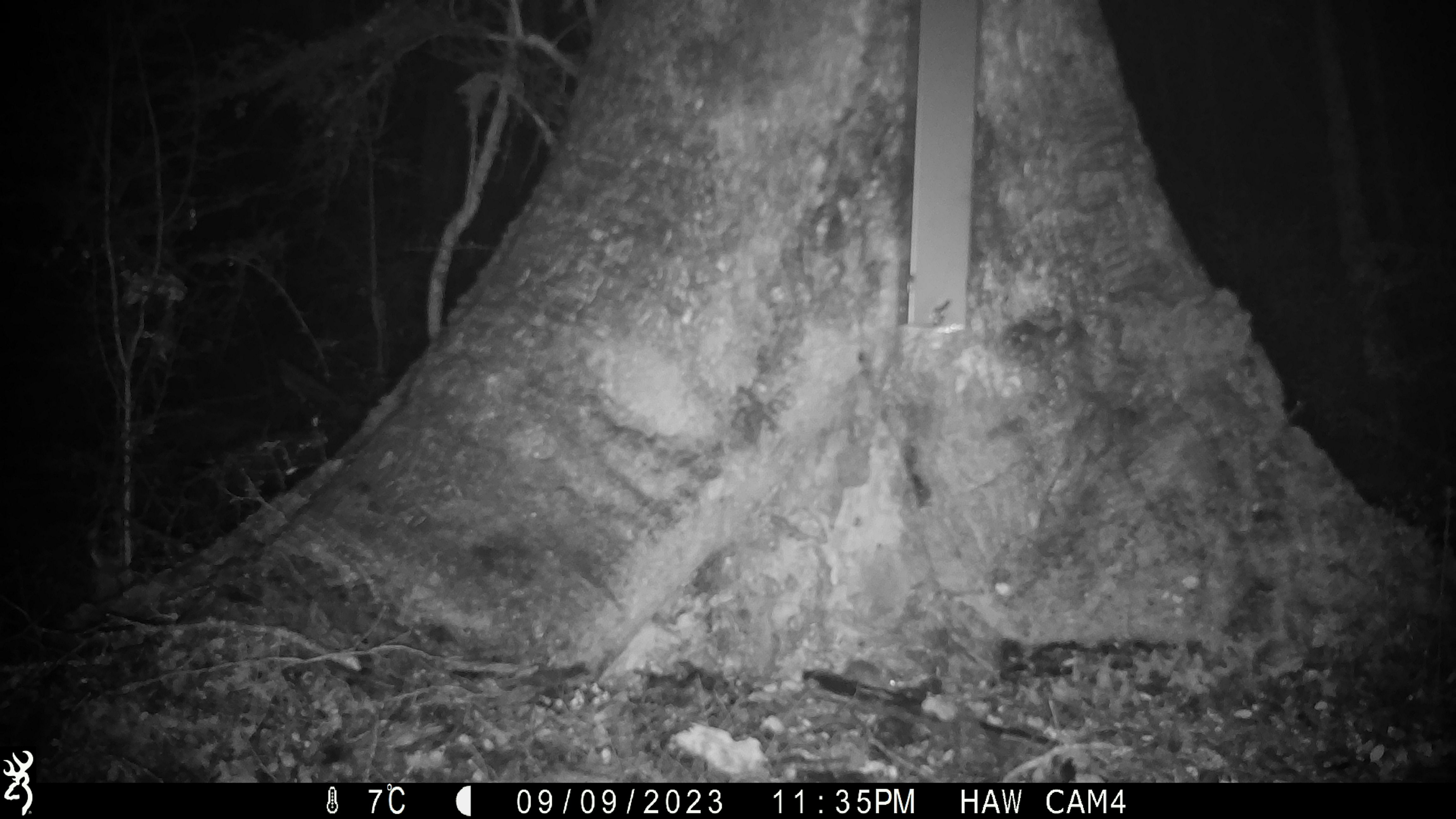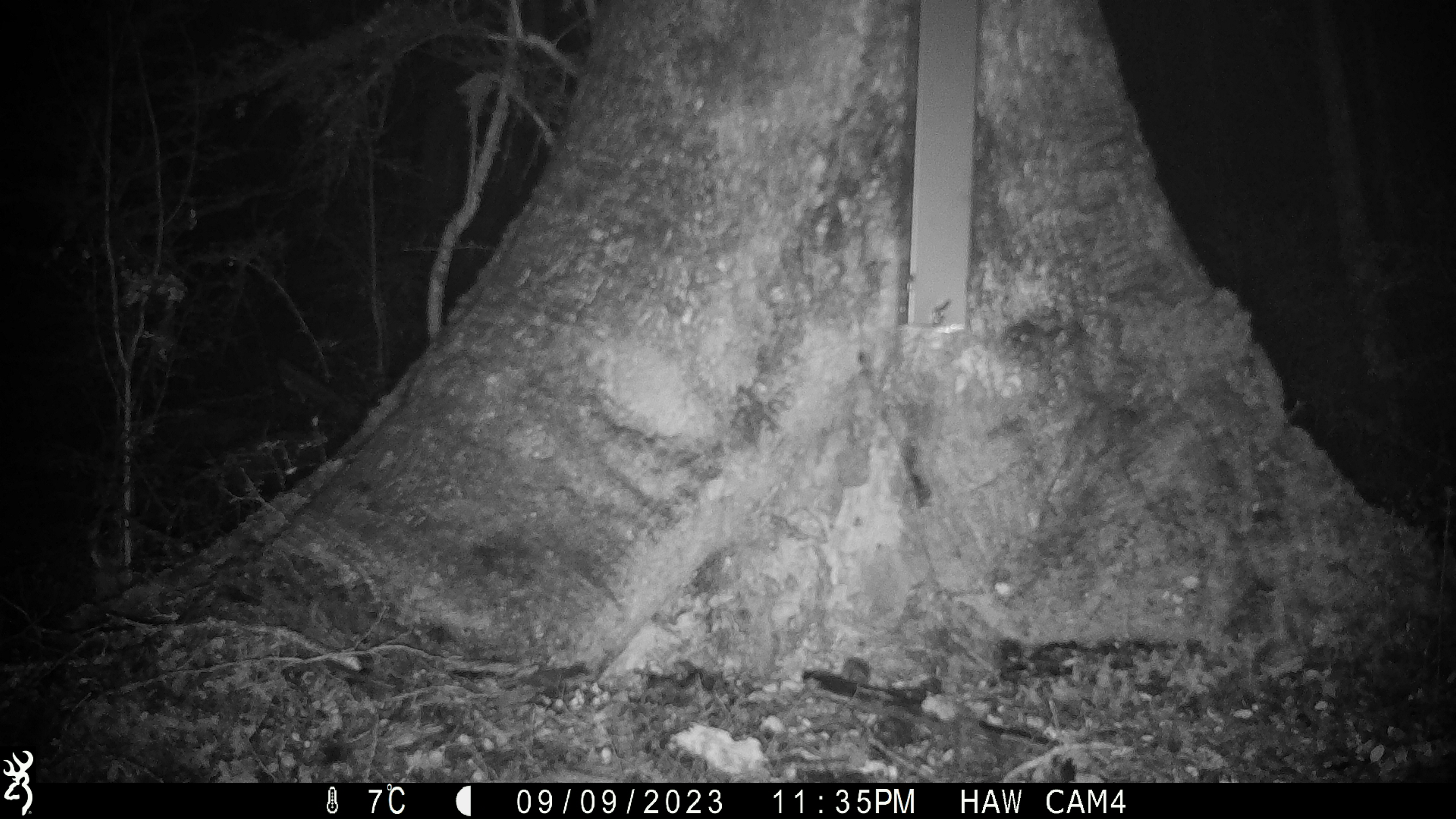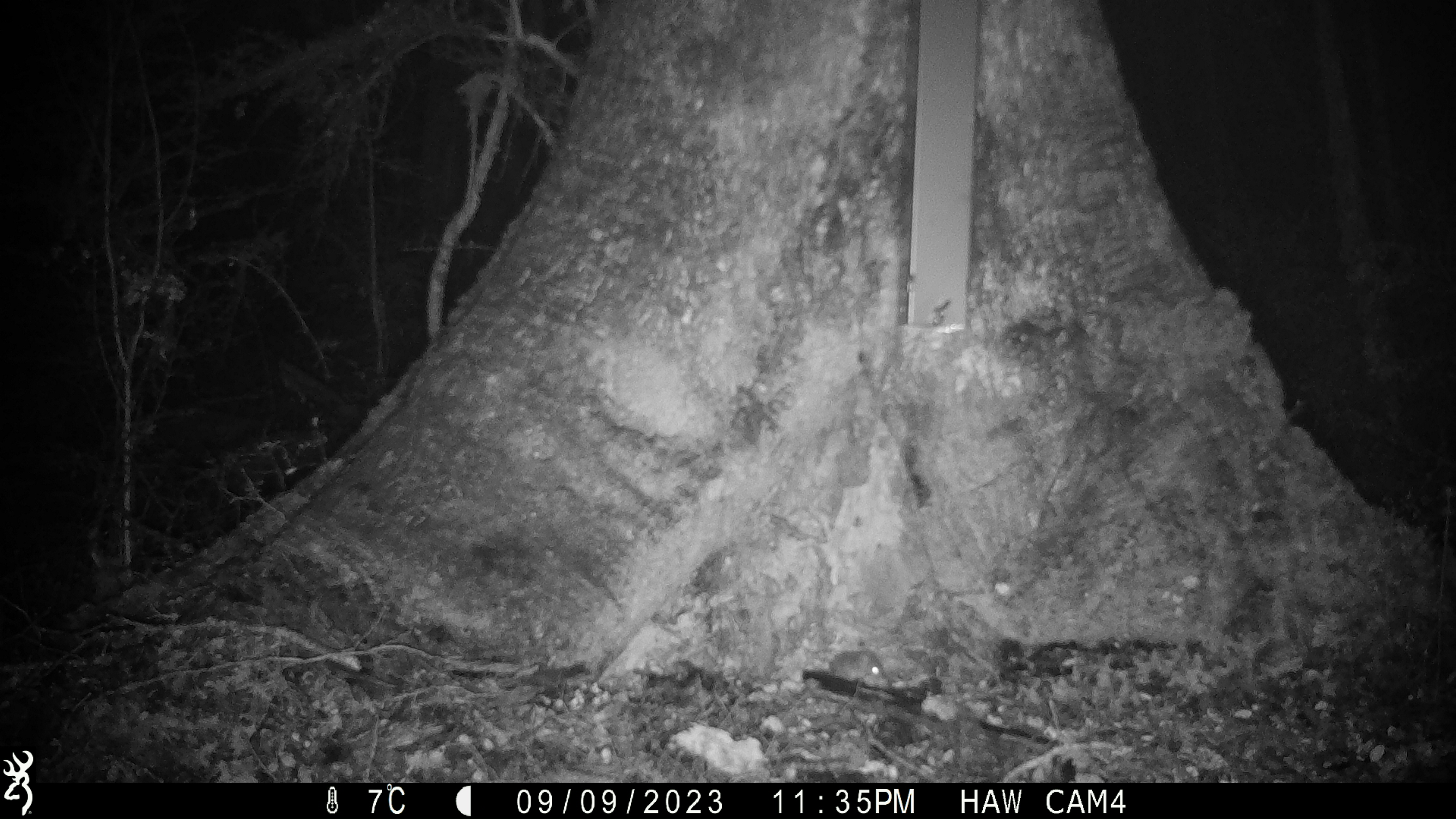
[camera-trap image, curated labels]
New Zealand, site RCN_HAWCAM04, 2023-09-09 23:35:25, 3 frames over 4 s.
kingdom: Animalia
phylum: Chordata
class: Mammalia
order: Rodentia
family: Muridae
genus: Mus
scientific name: Mus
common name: mouse